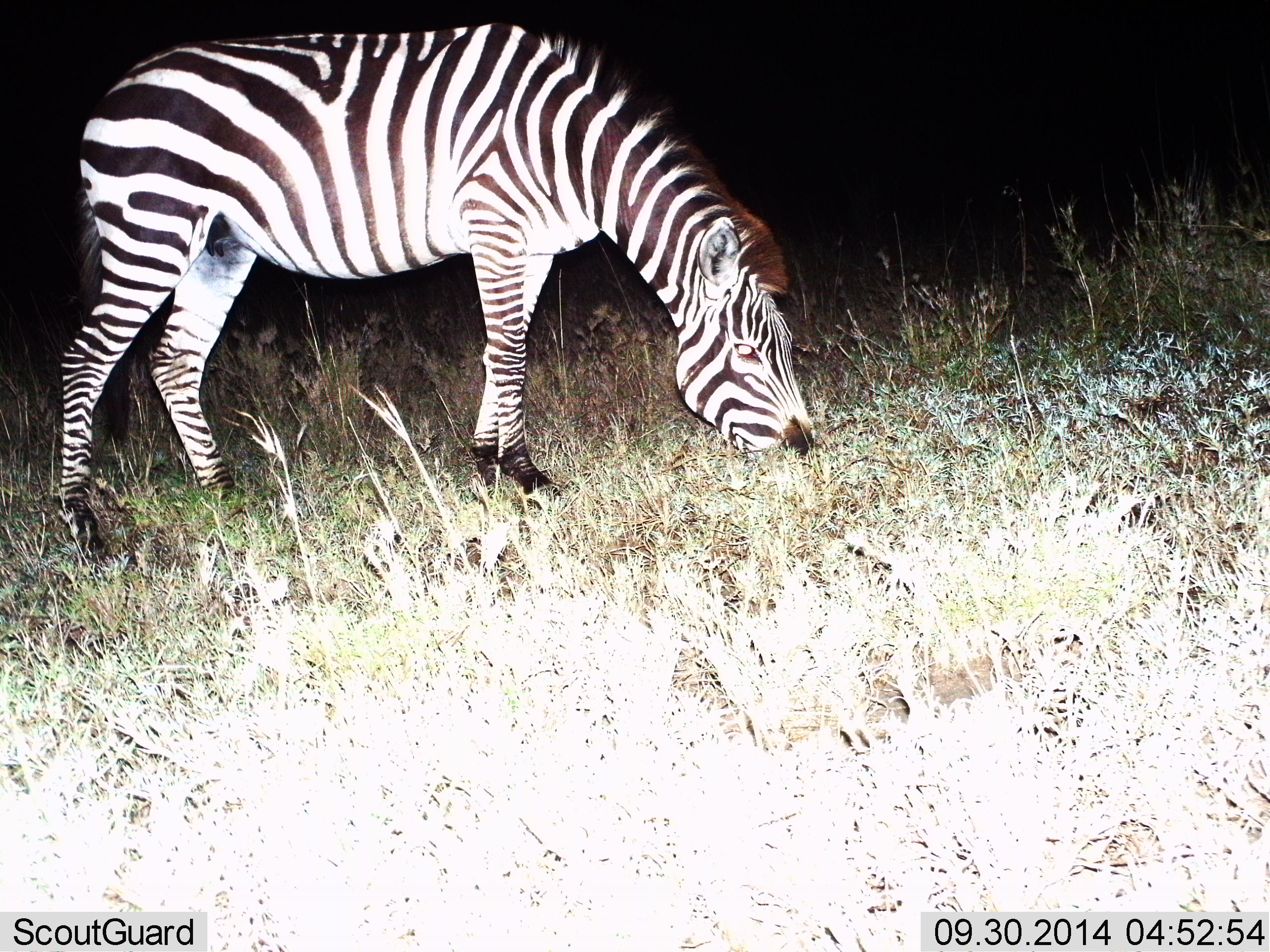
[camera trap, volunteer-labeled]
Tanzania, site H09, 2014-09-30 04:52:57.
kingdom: Animalia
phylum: Chordata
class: Mammalia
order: Perissodactyla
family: Equidae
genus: Equus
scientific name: Equus quagga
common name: plains zebra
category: zebra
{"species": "zebra (plains zebra) (Equus quagga)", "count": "1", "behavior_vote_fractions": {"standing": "20%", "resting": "0%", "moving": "0%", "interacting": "0%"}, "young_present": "0%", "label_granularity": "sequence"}